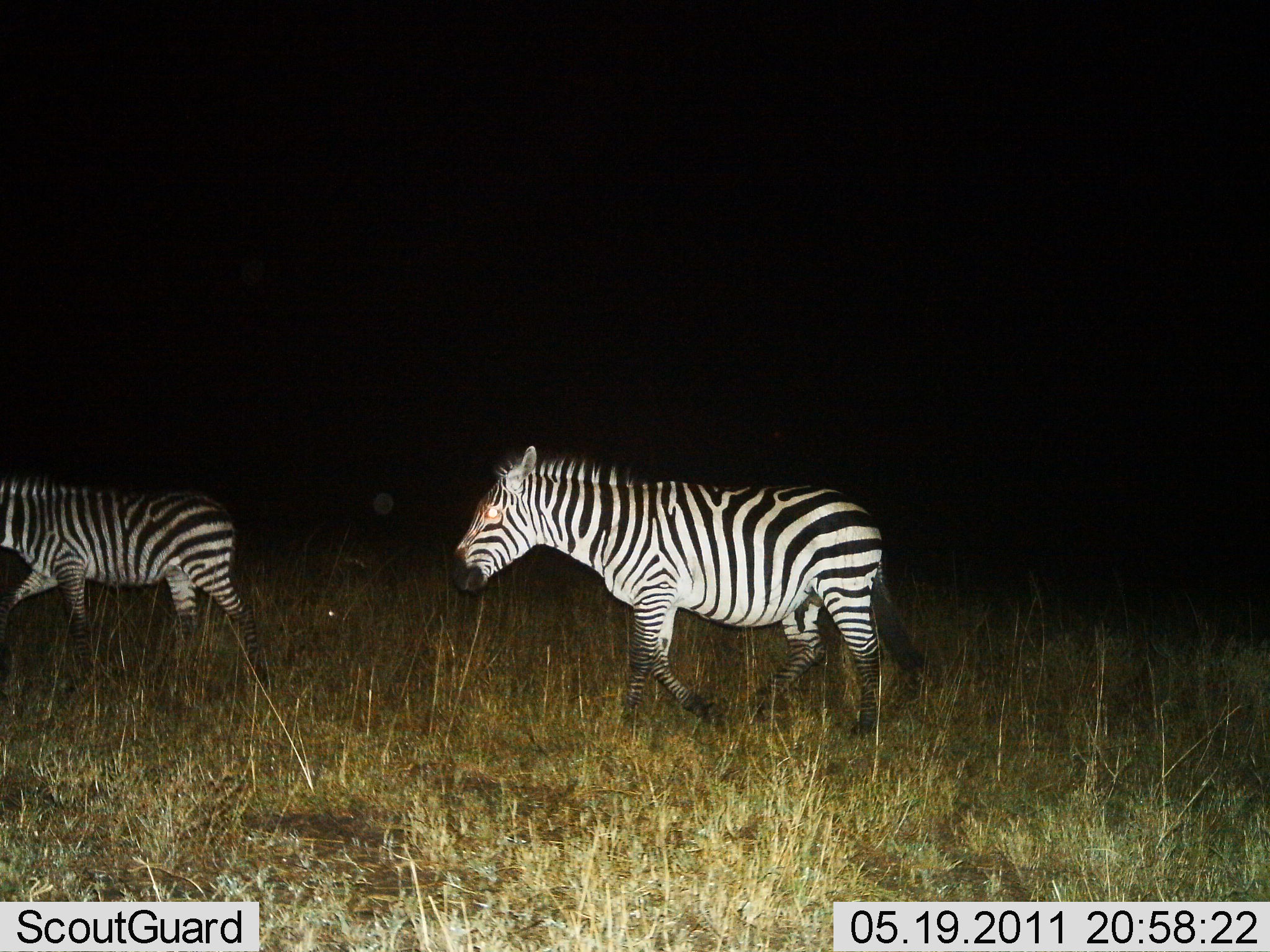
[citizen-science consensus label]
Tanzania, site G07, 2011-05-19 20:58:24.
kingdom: Animalia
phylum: Chordata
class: Mammalia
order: Perissodactyla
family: Equidae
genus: Equus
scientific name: Equus quagga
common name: plains zebra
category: zebra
Zebra (plains zebra) (Equus quagga), count 2. Behavior (volunteer vote fractions): standing 13%, resting 0%, moving 93%, interacting 7%. Young present (vote fraction): 0%. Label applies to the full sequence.